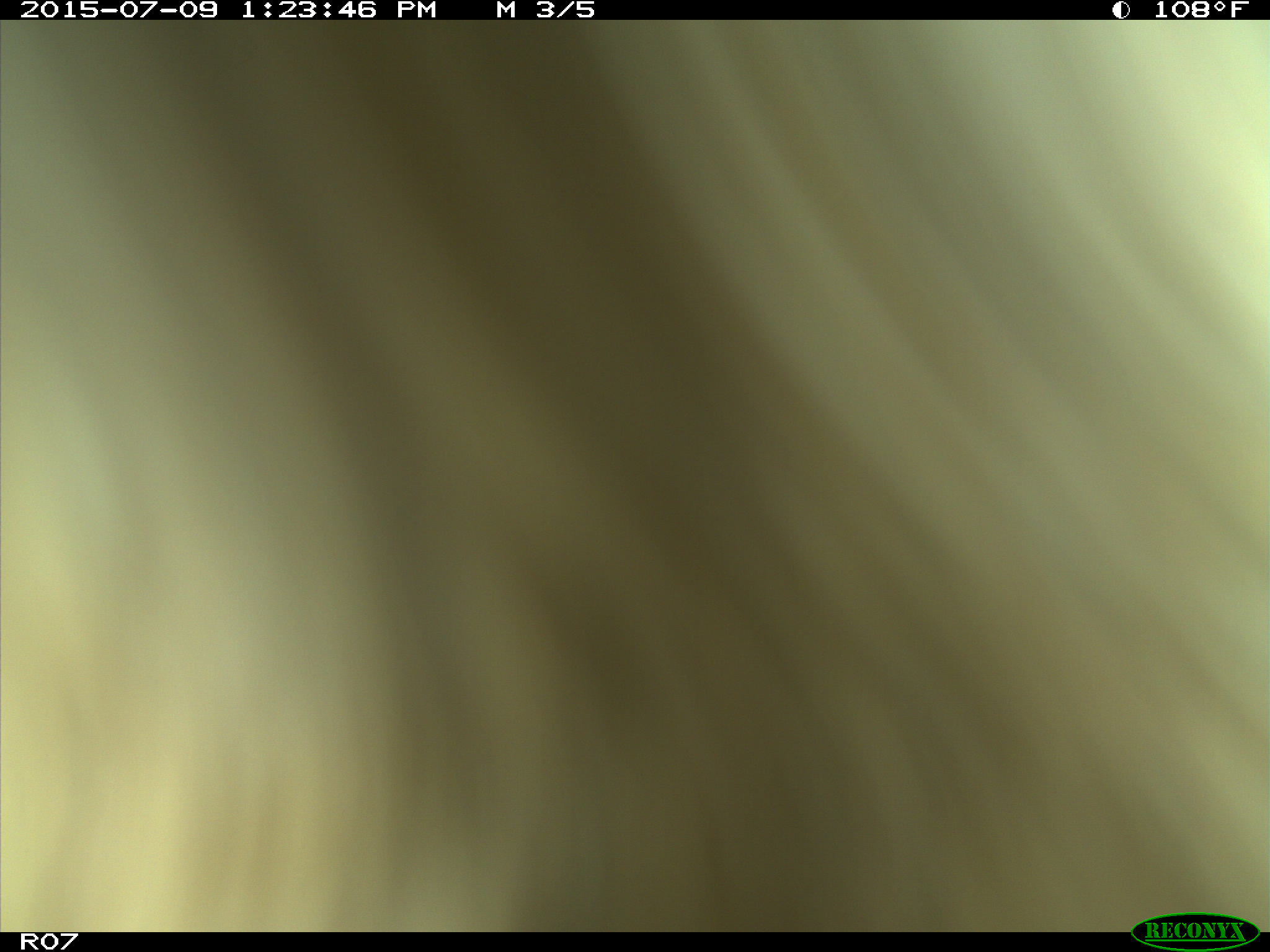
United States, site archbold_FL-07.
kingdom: Animalia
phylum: Chordata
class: Mammalia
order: Artiodactyla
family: Bovidae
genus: Bos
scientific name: Bos taurus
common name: domestic cow